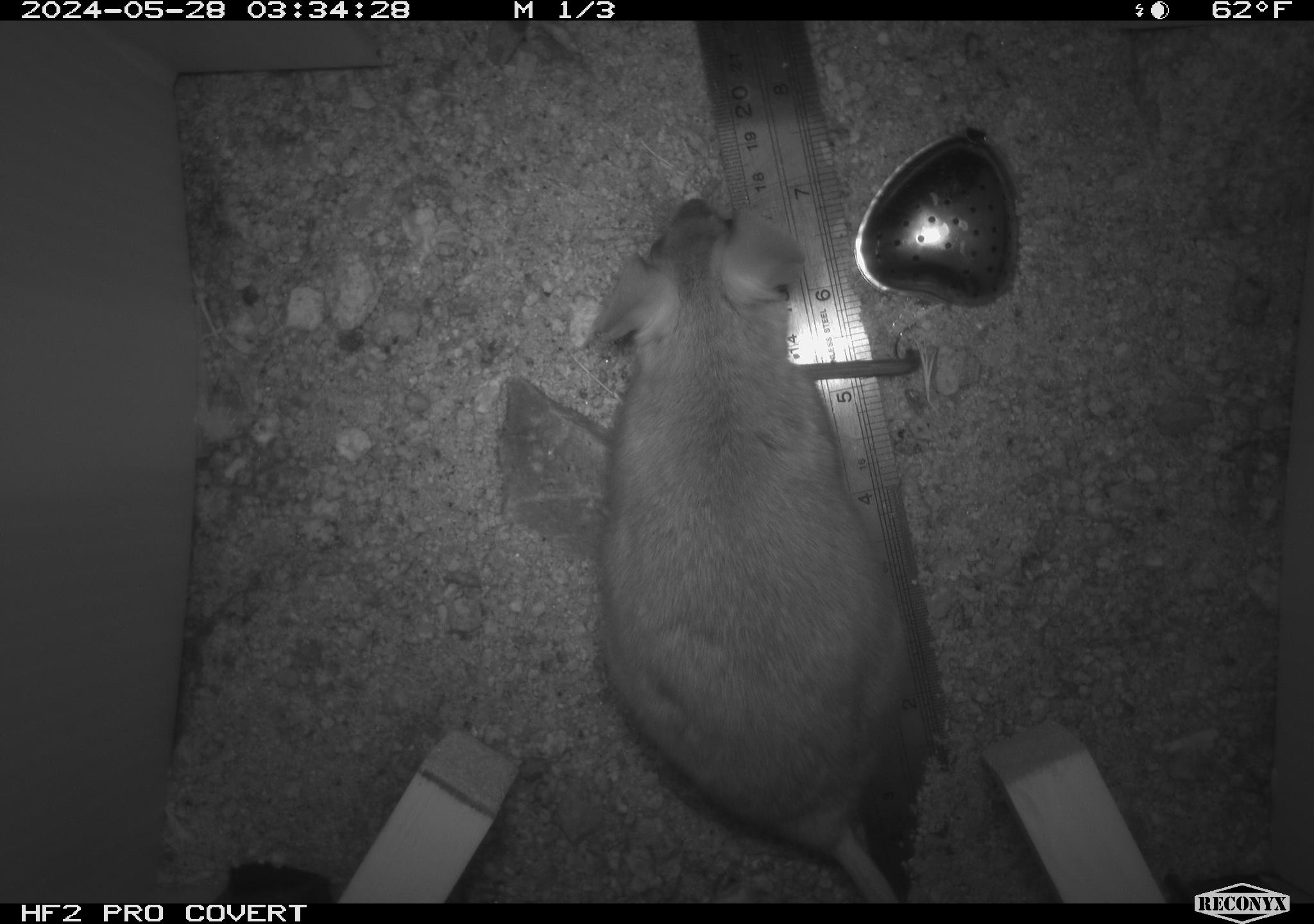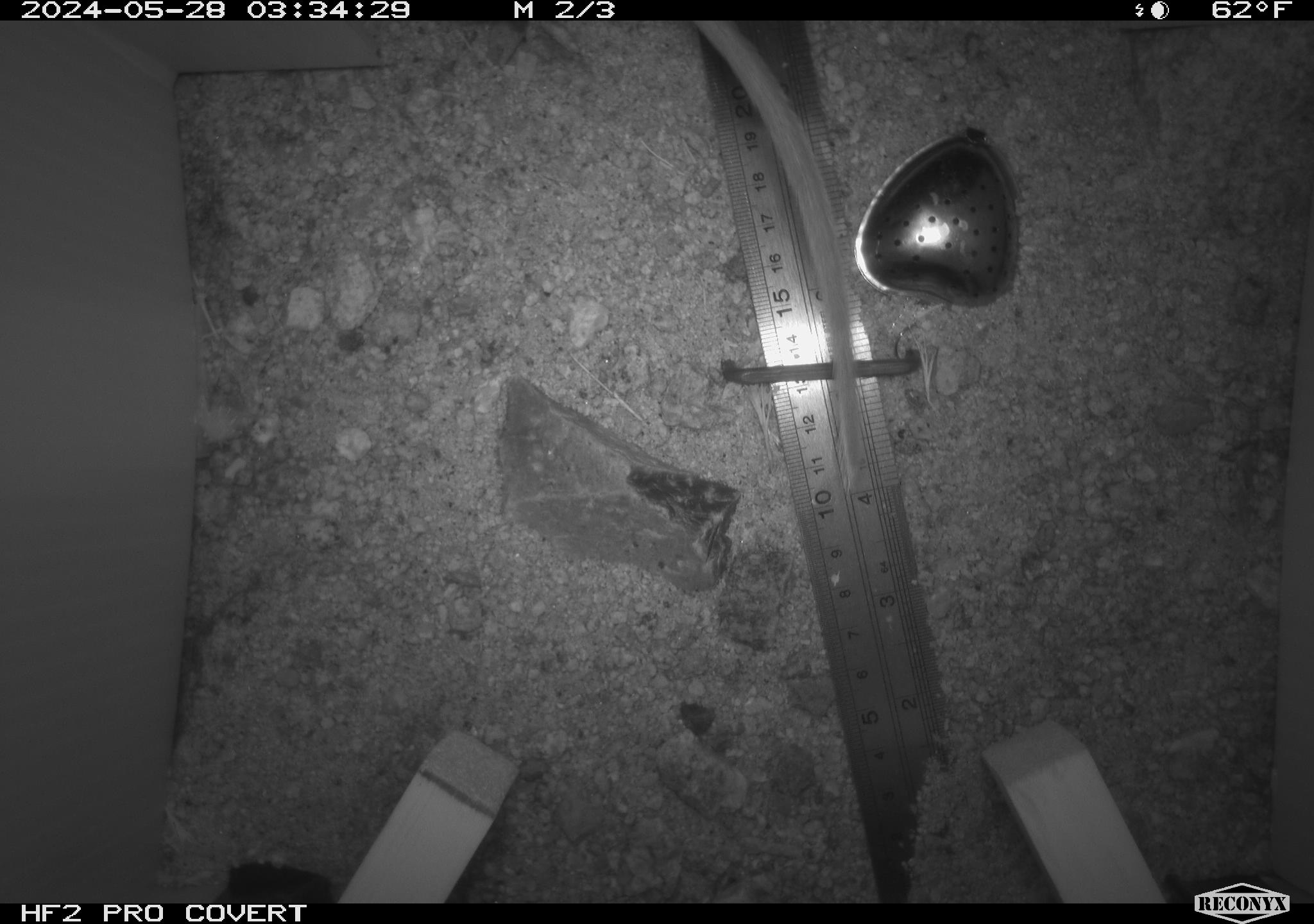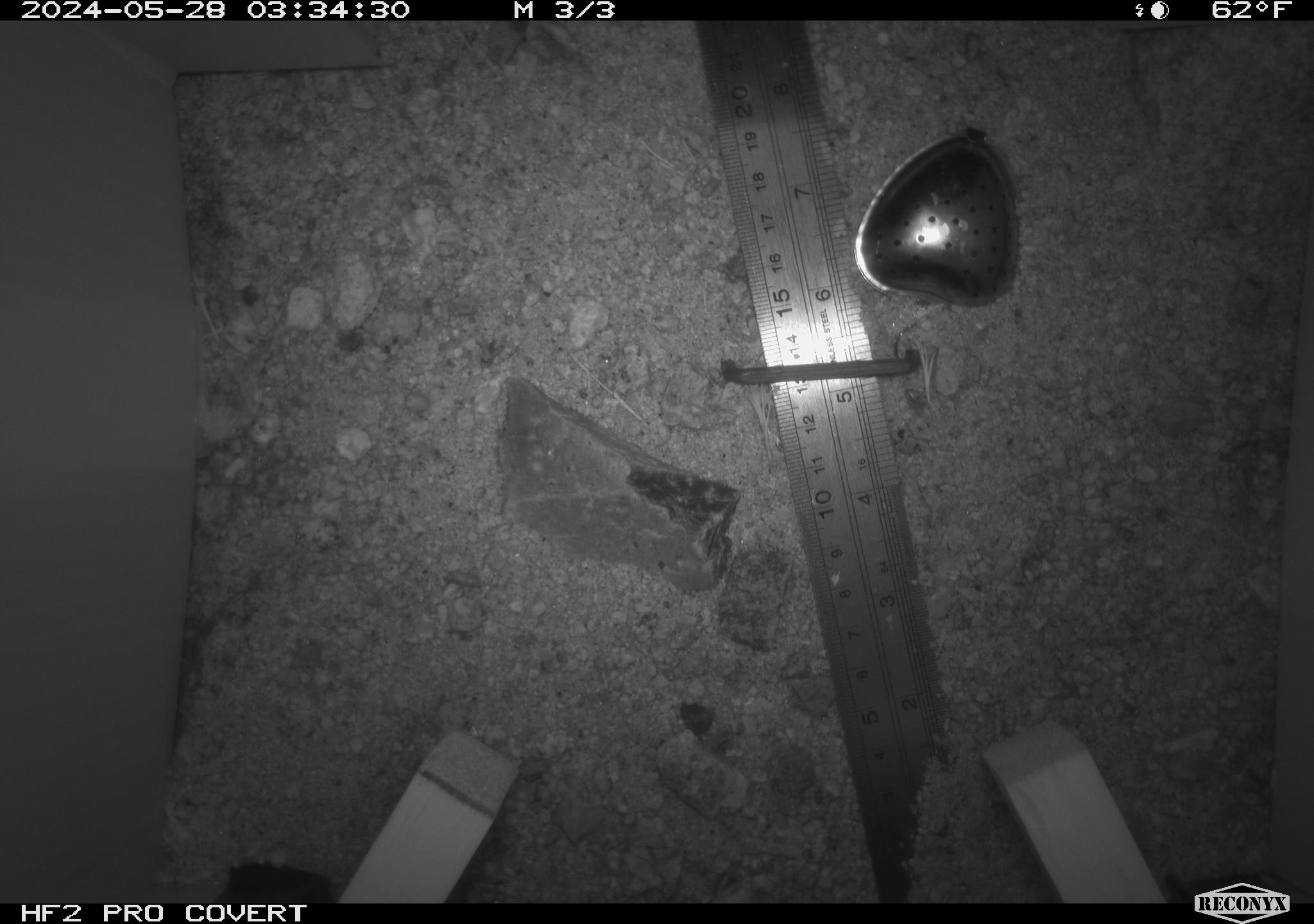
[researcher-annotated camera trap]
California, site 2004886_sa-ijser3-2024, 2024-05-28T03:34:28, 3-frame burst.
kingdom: Animalia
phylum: Chordata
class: Mammalia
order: Rodentia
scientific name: Rodentia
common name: woodrat or rat or mouse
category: woodrat or rat or mouse species